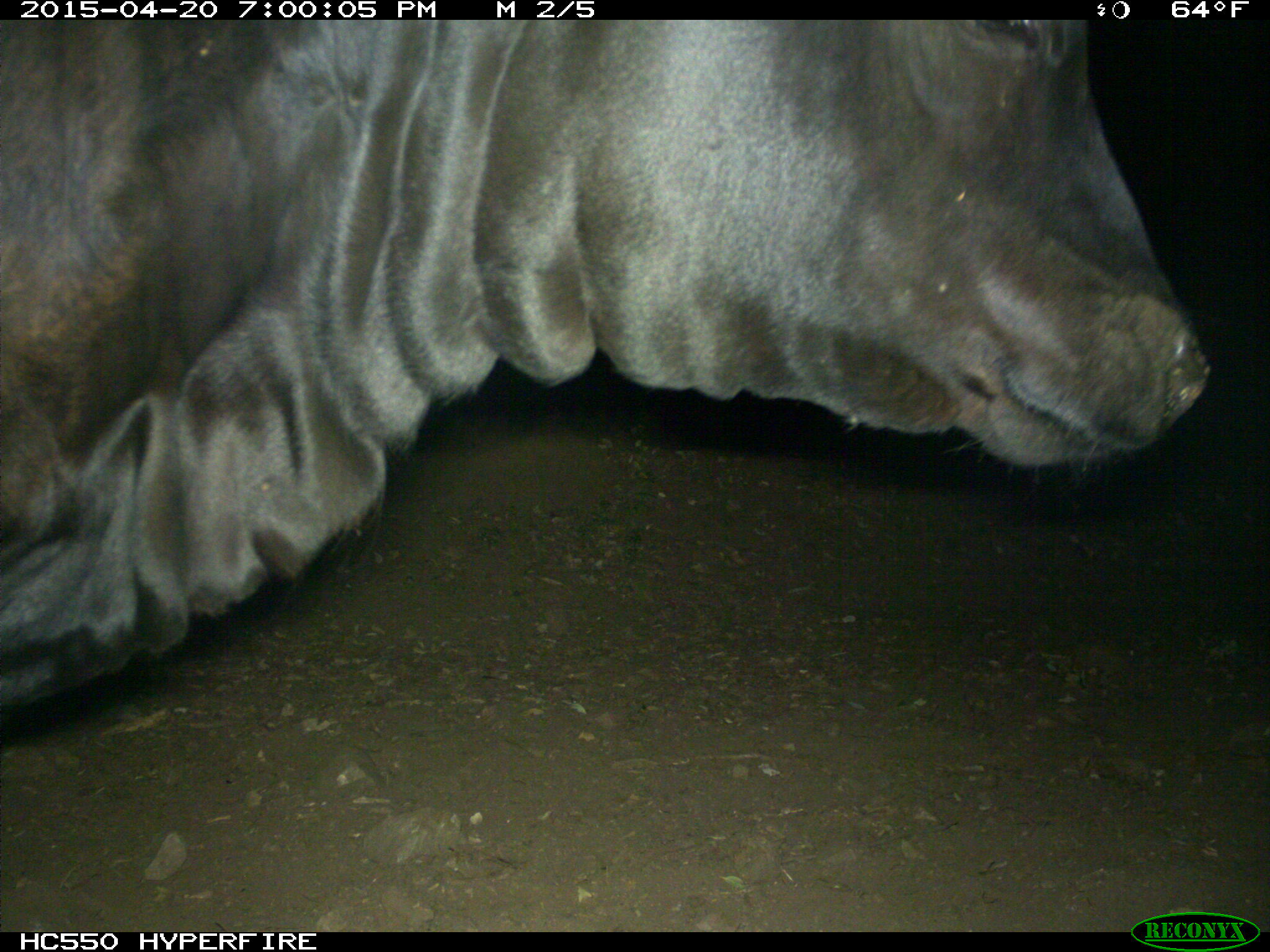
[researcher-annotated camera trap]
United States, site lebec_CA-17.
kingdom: Animalia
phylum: Chordata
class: Mammalia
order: Artiodactyla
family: Bovidae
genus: Bos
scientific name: Bos taurus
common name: domestic cow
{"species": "Bos taurus (domestic cow)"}